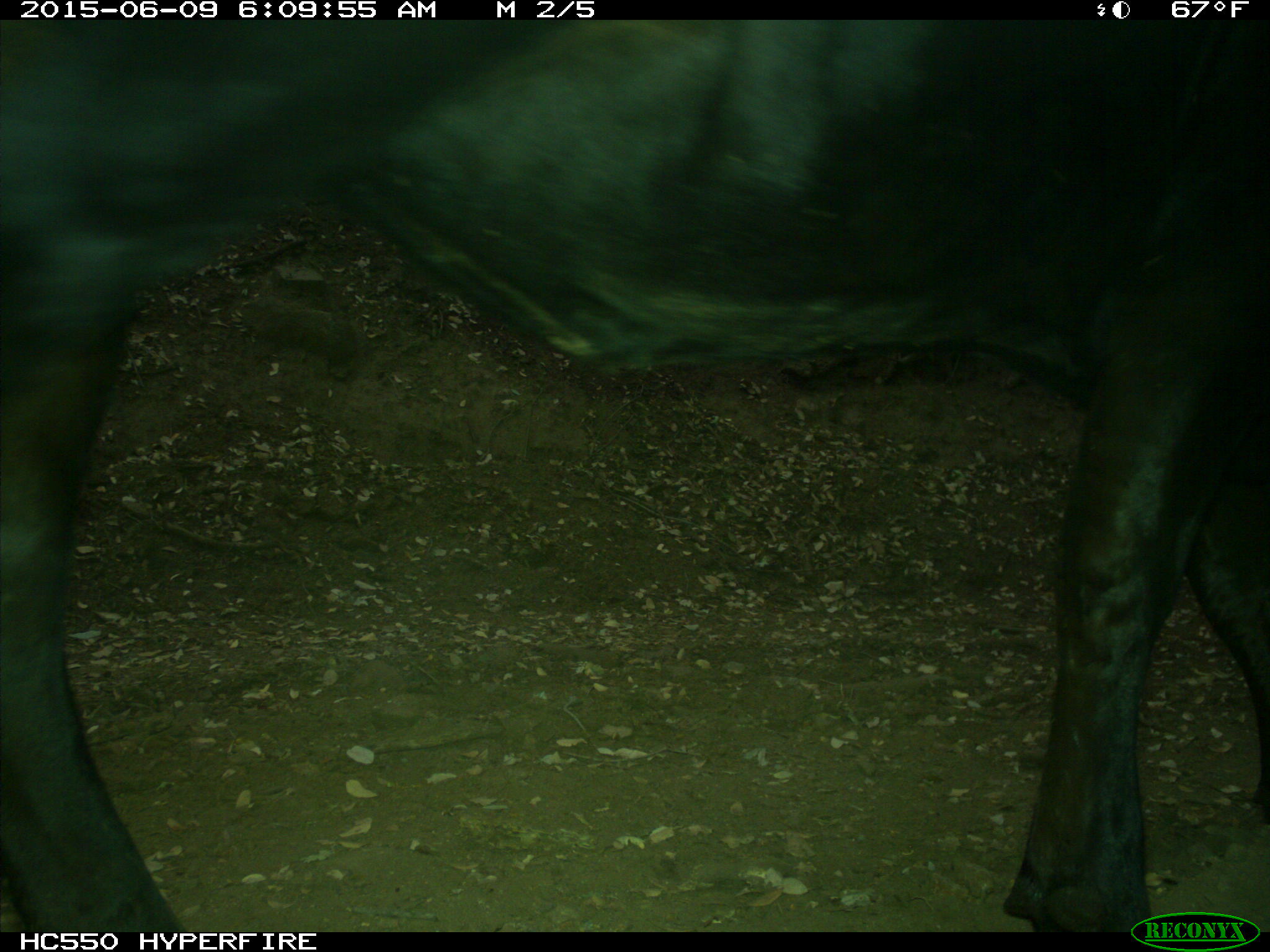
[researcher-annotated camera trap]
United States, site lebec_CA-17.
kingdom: Animalia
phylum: Chordata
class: Mammalia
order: Artiodactyla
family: Bovidae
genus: Bos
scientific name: Bos taurus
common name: domestic cow